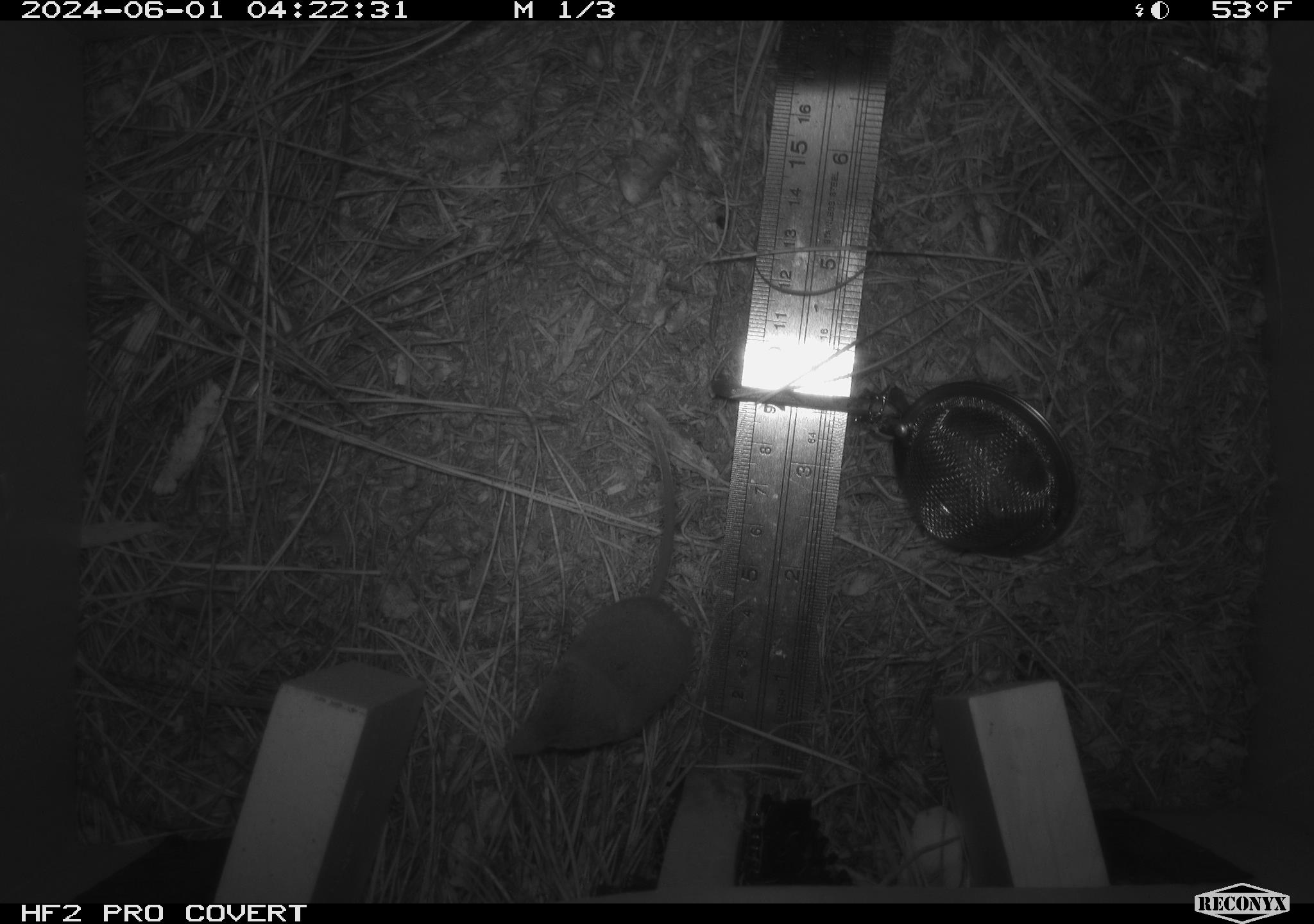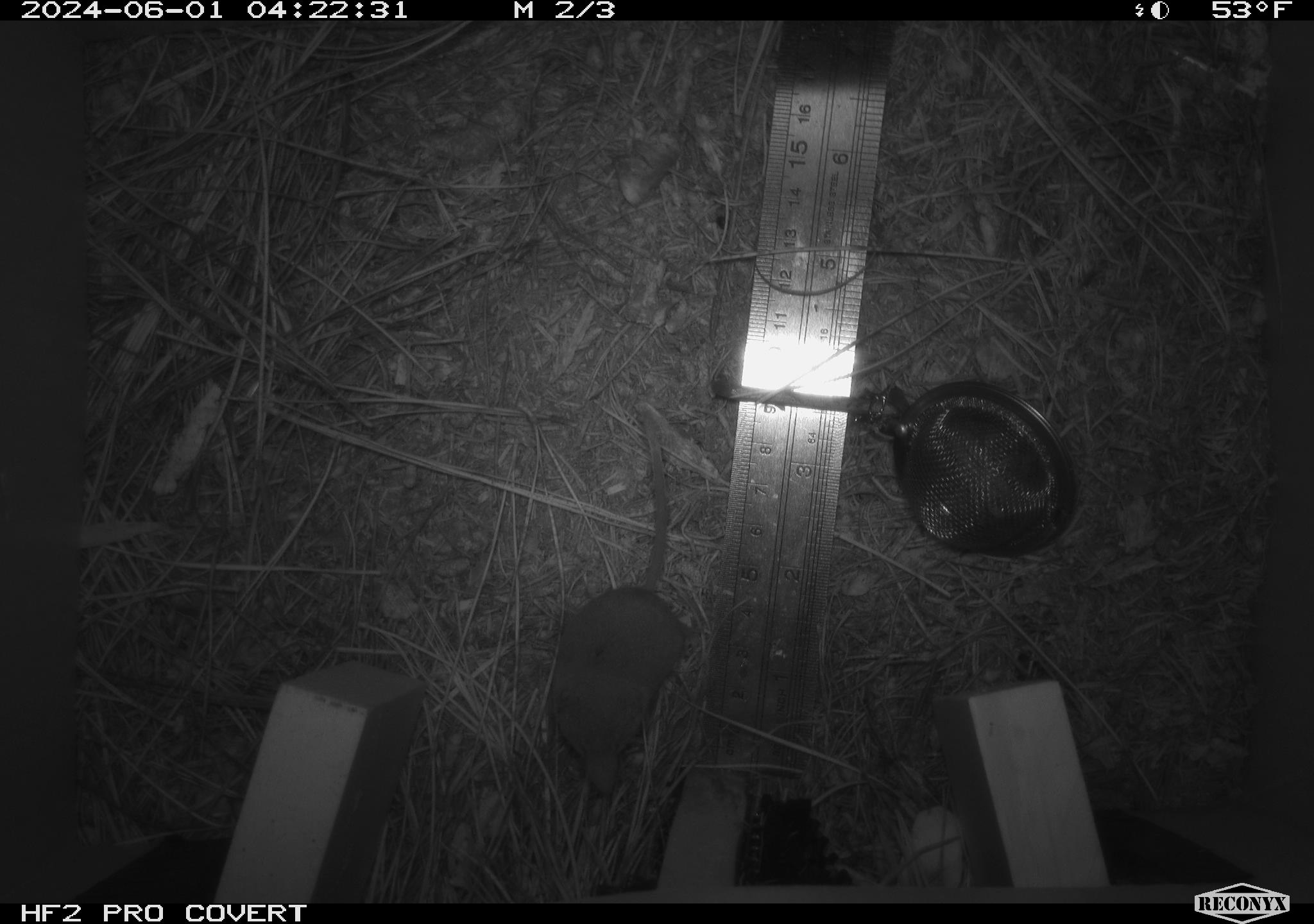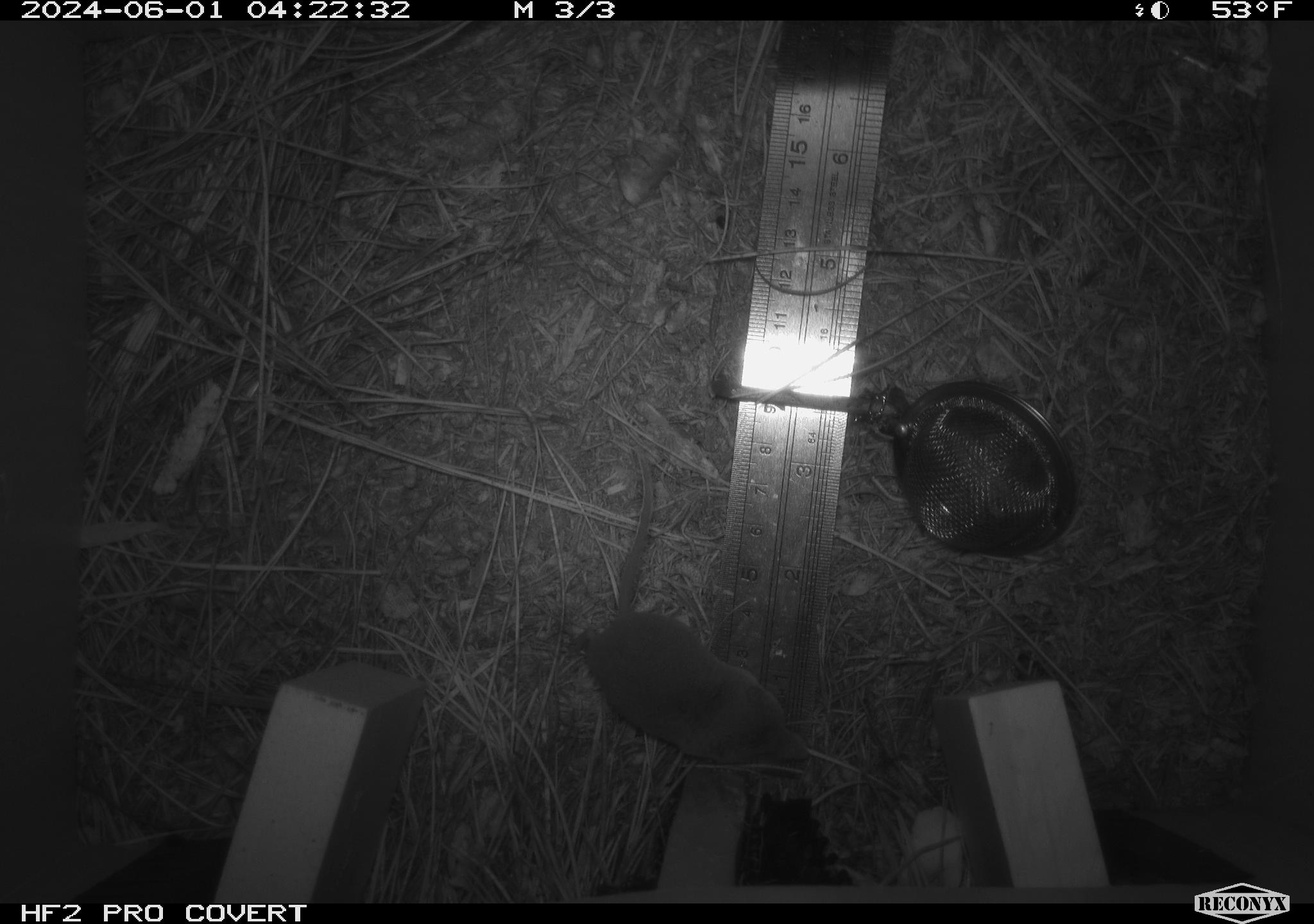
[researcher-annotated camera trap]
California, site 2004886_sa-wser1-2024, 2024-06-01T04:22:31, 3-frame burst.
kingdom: Animalia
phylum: Chordata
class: Mammalia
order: Eulipotyphla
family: Soricidae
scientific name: Soricidae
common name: shrews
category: soricidae family